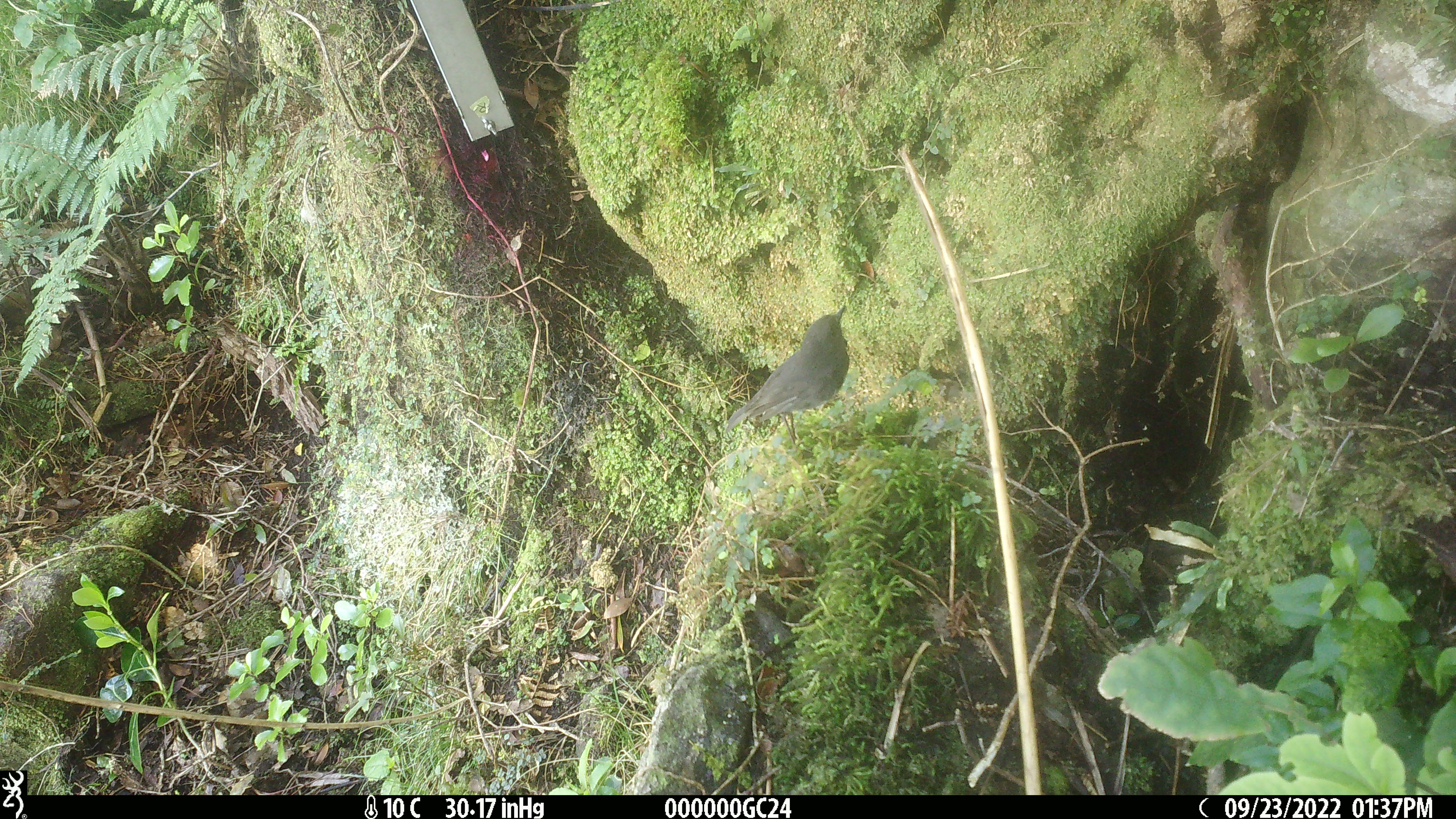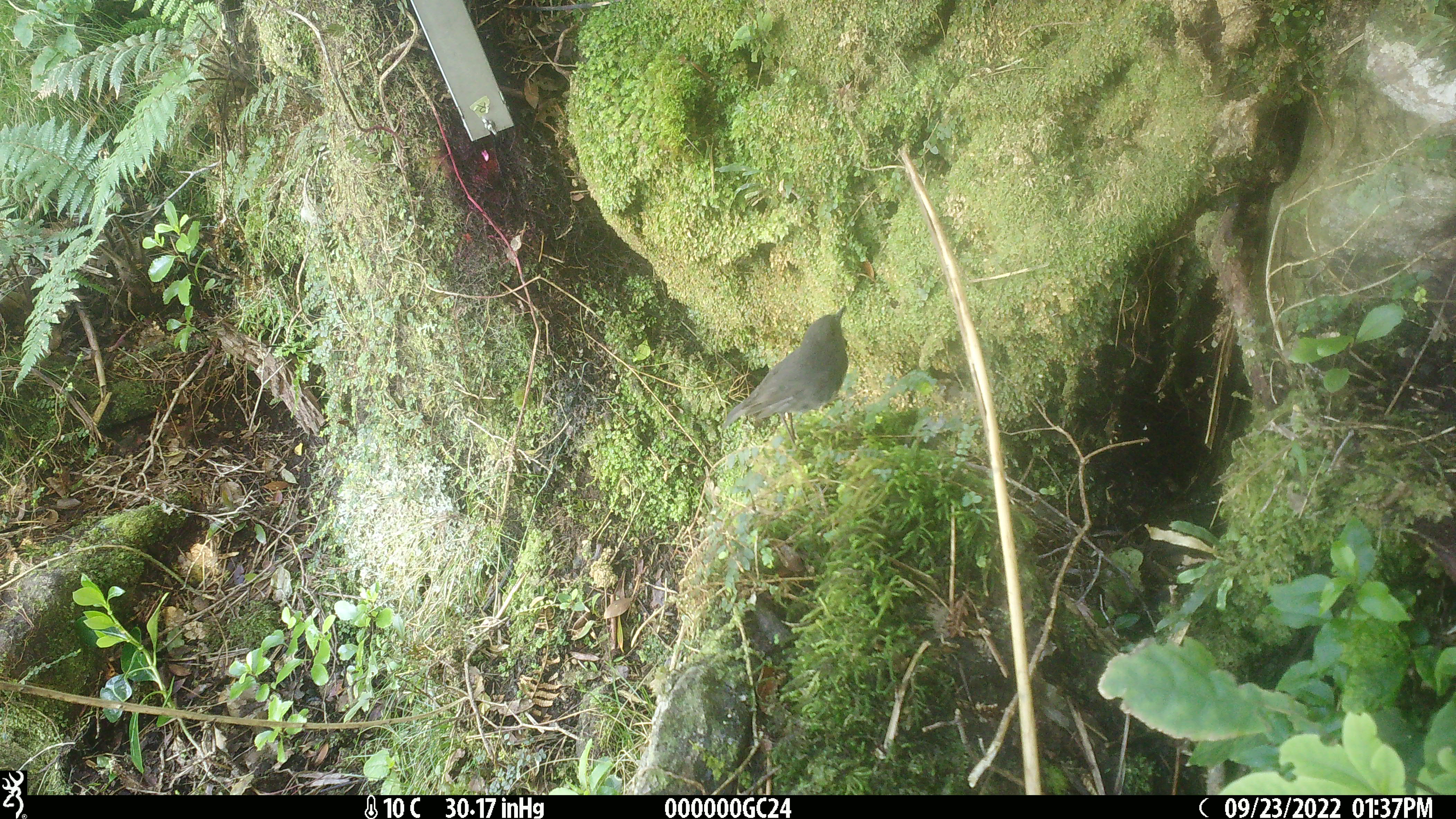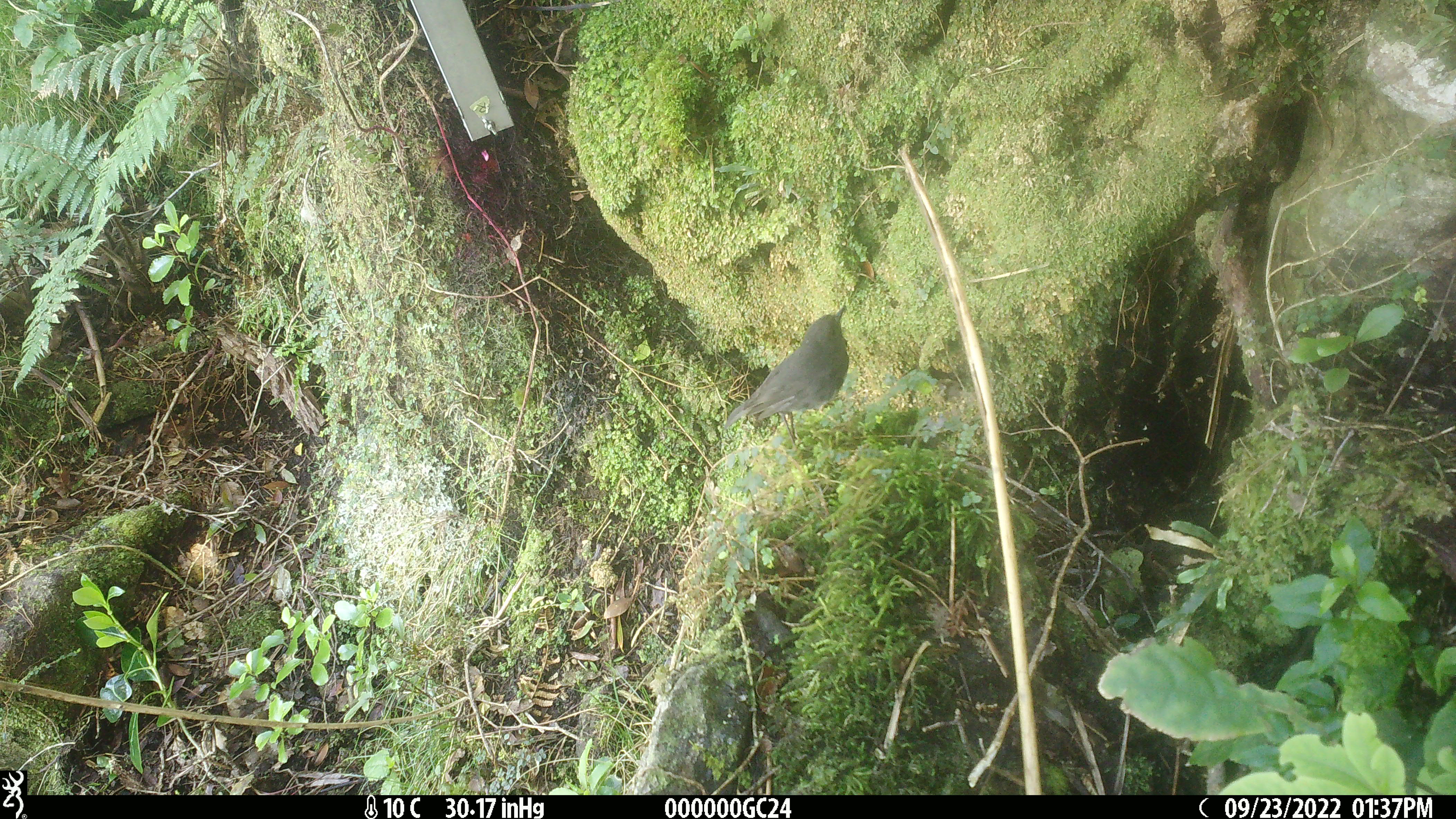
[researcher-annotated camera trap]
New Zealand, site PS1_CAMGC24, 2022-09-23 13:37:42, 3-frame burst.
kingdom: Animalia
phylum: Chordata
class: Aves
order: Passeriformes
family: Petroicidae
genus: Petroica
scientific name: Petroica australis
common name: new zealand robin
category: robin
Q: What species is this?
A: Robin (new zealand robin) (Petroica australis).